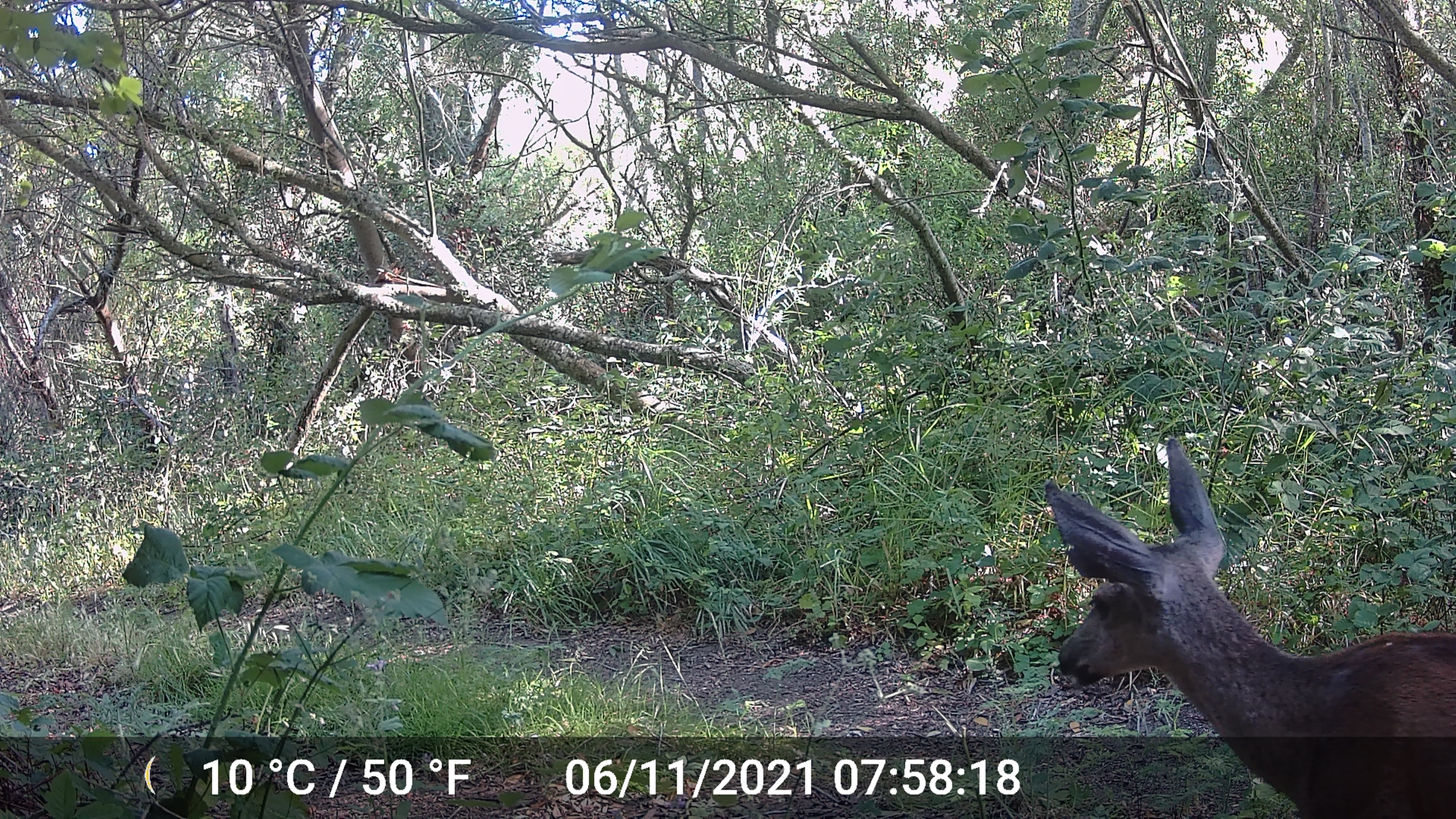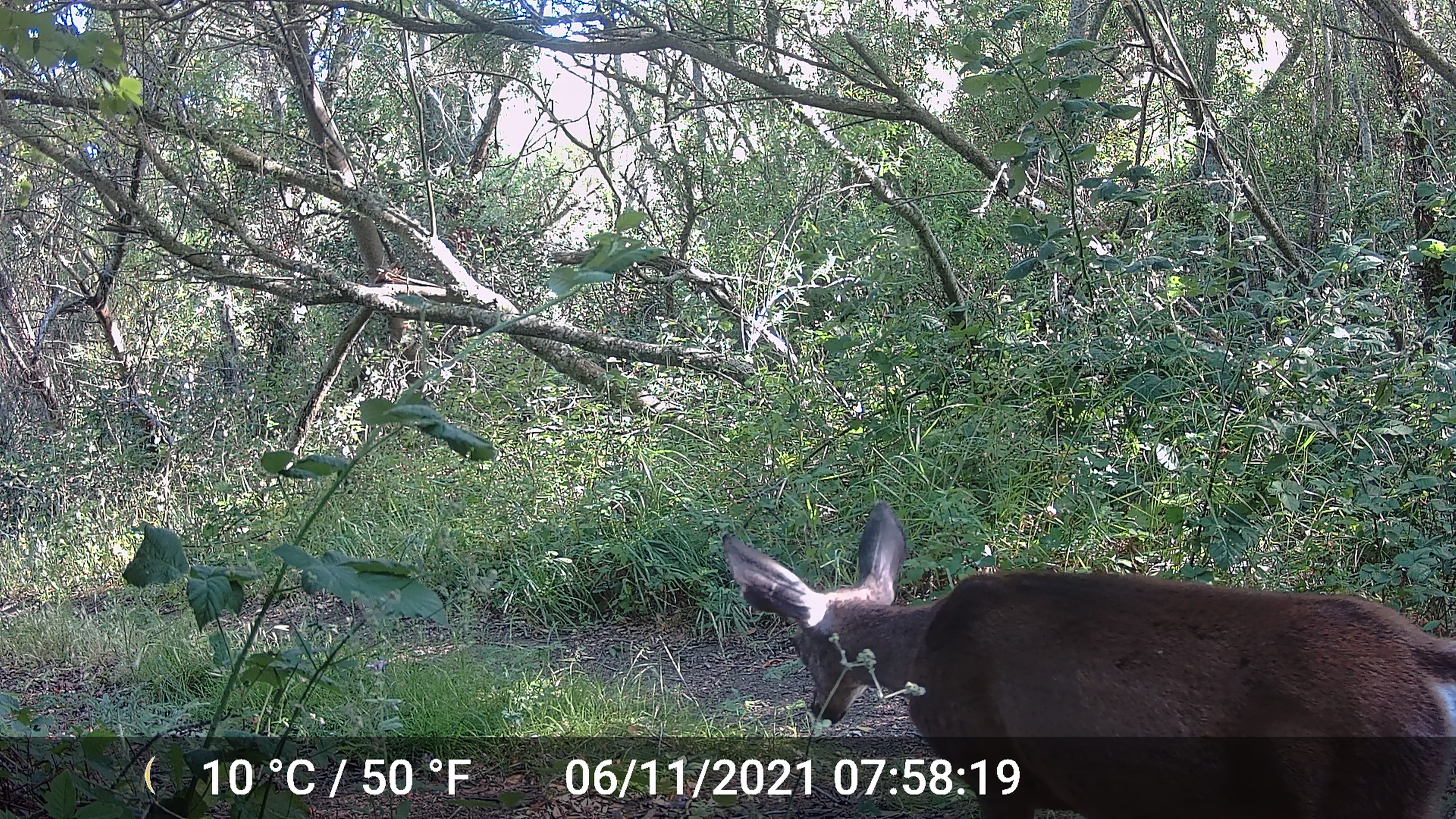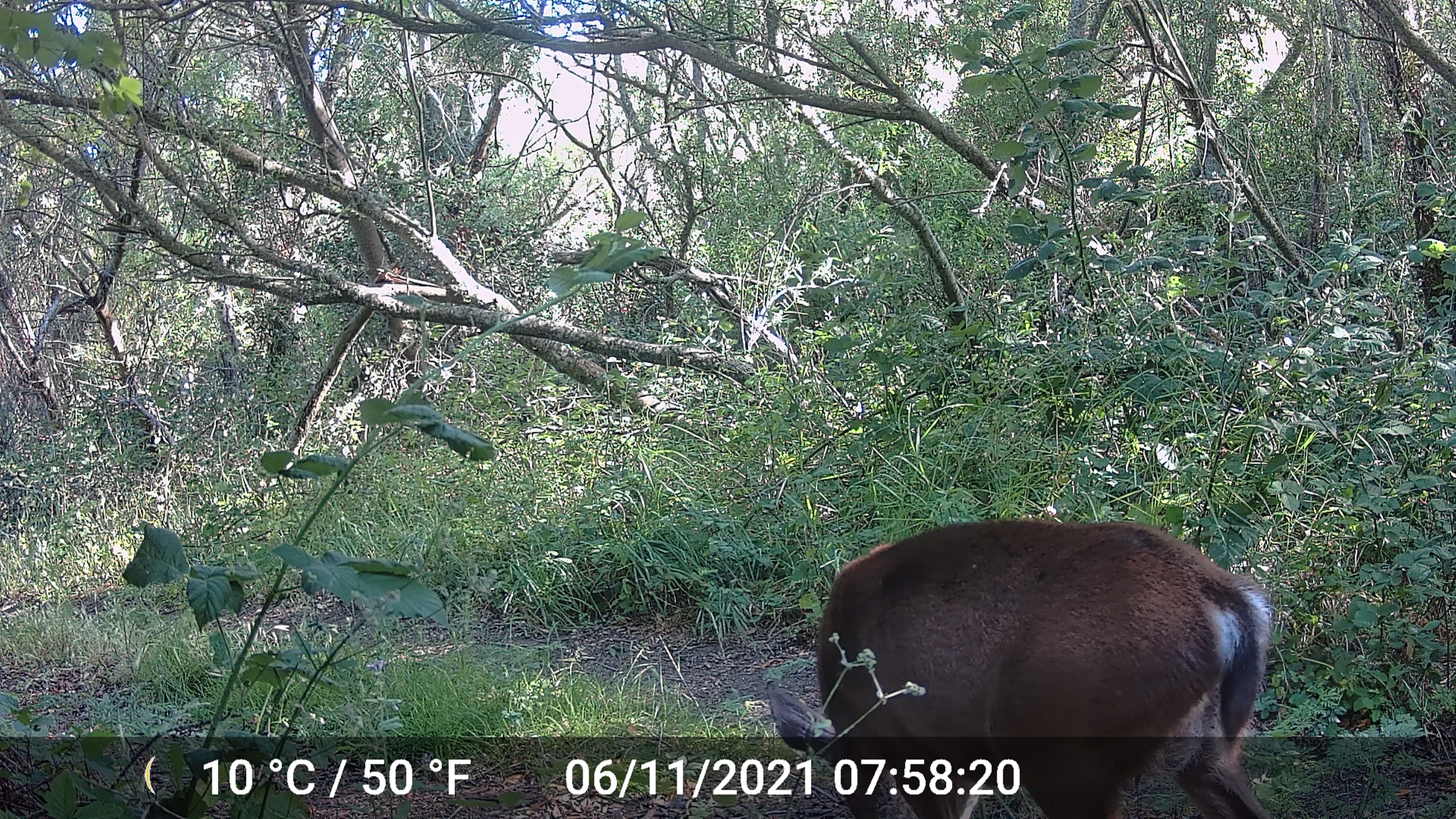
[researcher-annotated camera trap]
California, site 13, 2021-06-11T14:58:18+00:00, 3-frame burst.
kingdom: Animalia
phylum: Chordata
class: Mammalia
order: Artiodactyla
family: Cervidae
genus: Odocoileus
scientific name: Odocoileus hemionus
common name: mule deer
Mule deer (Odocoileus hemionus).